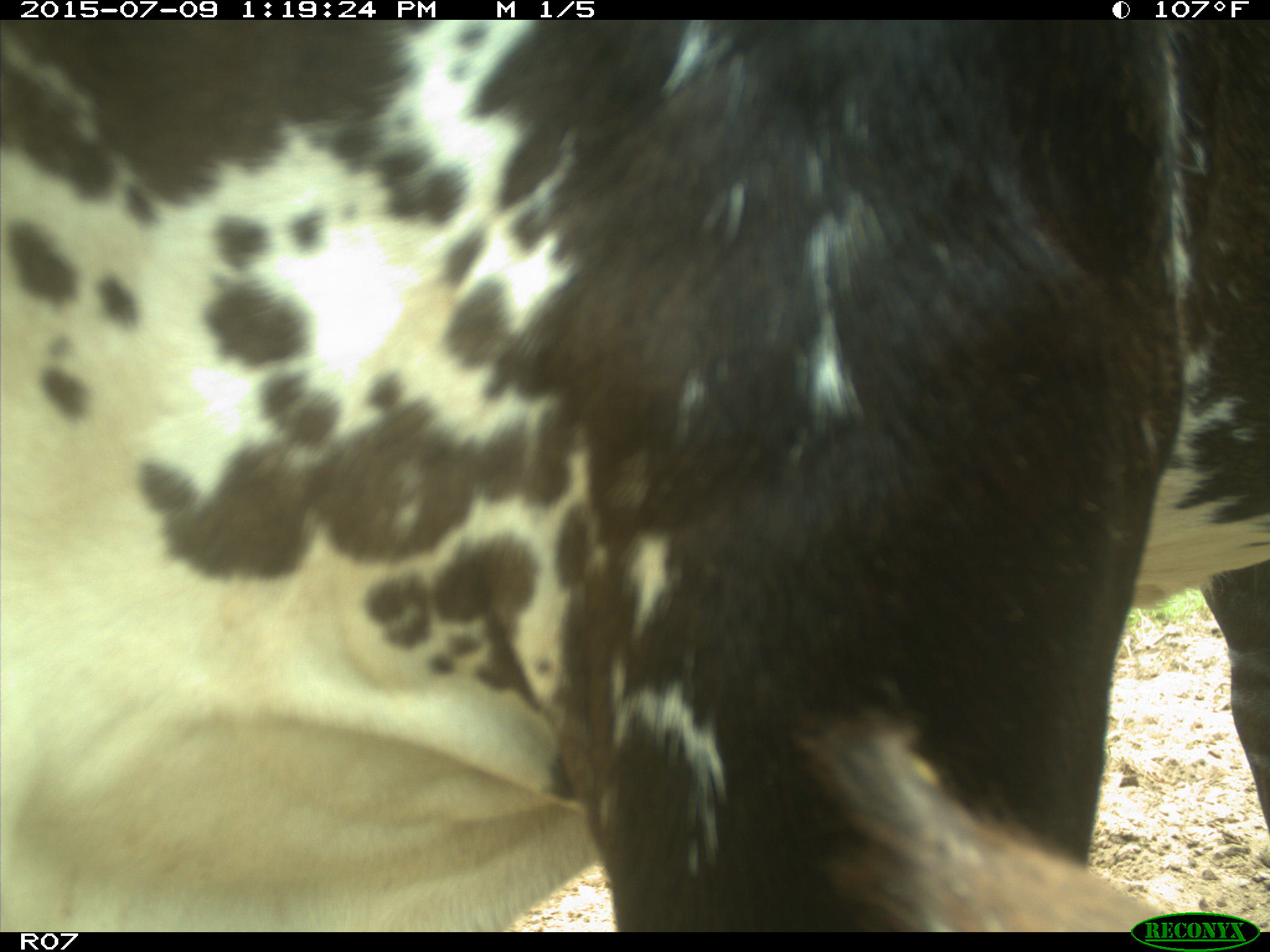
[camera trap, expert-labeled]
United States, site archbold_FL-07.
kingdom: Animalia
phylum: Chordata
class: Mammalia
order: Artiodactyla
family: Bovidae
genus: Bos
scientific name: Bos taurus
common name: domestic cow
Bos taurus (domestic cow).